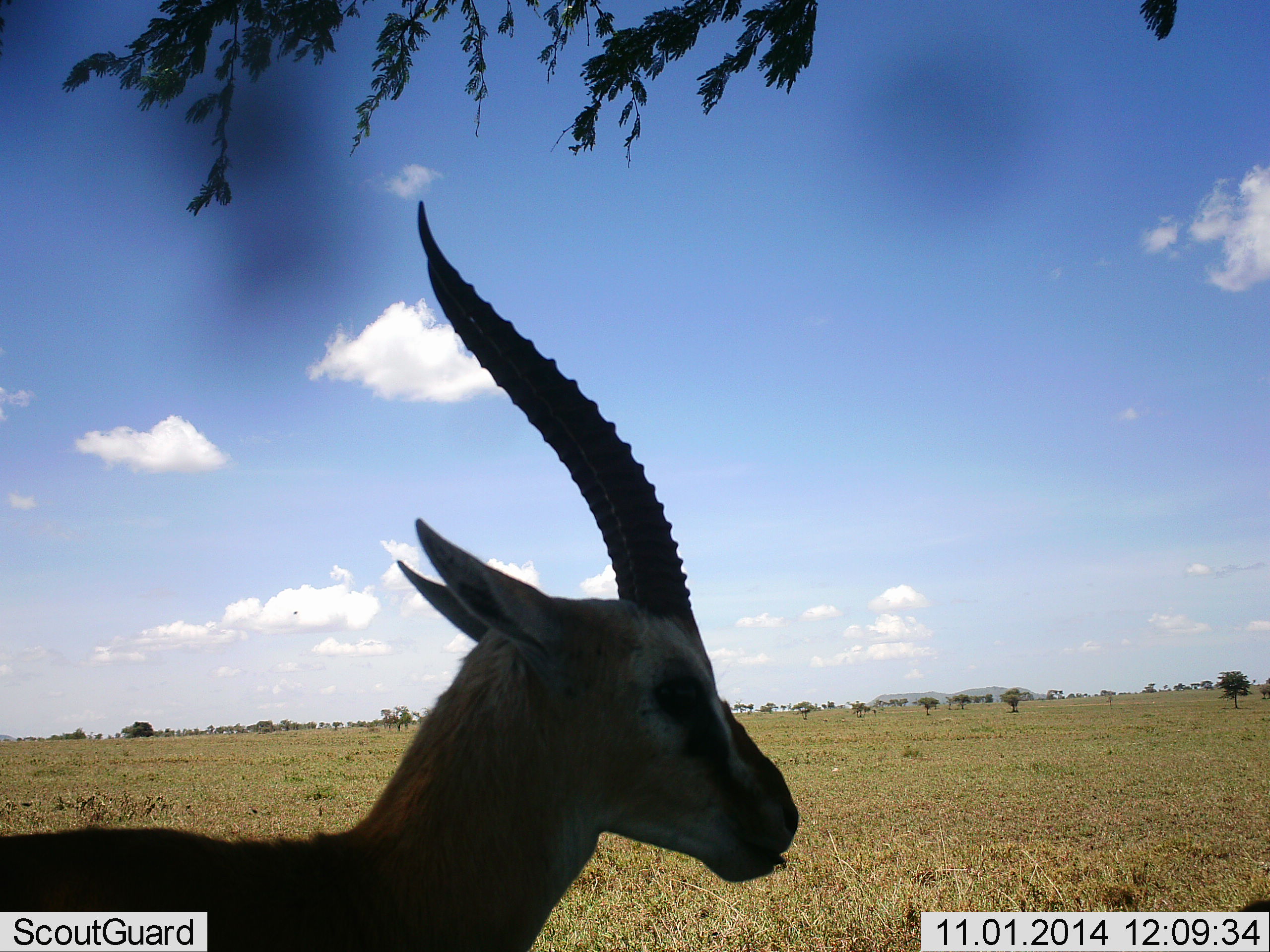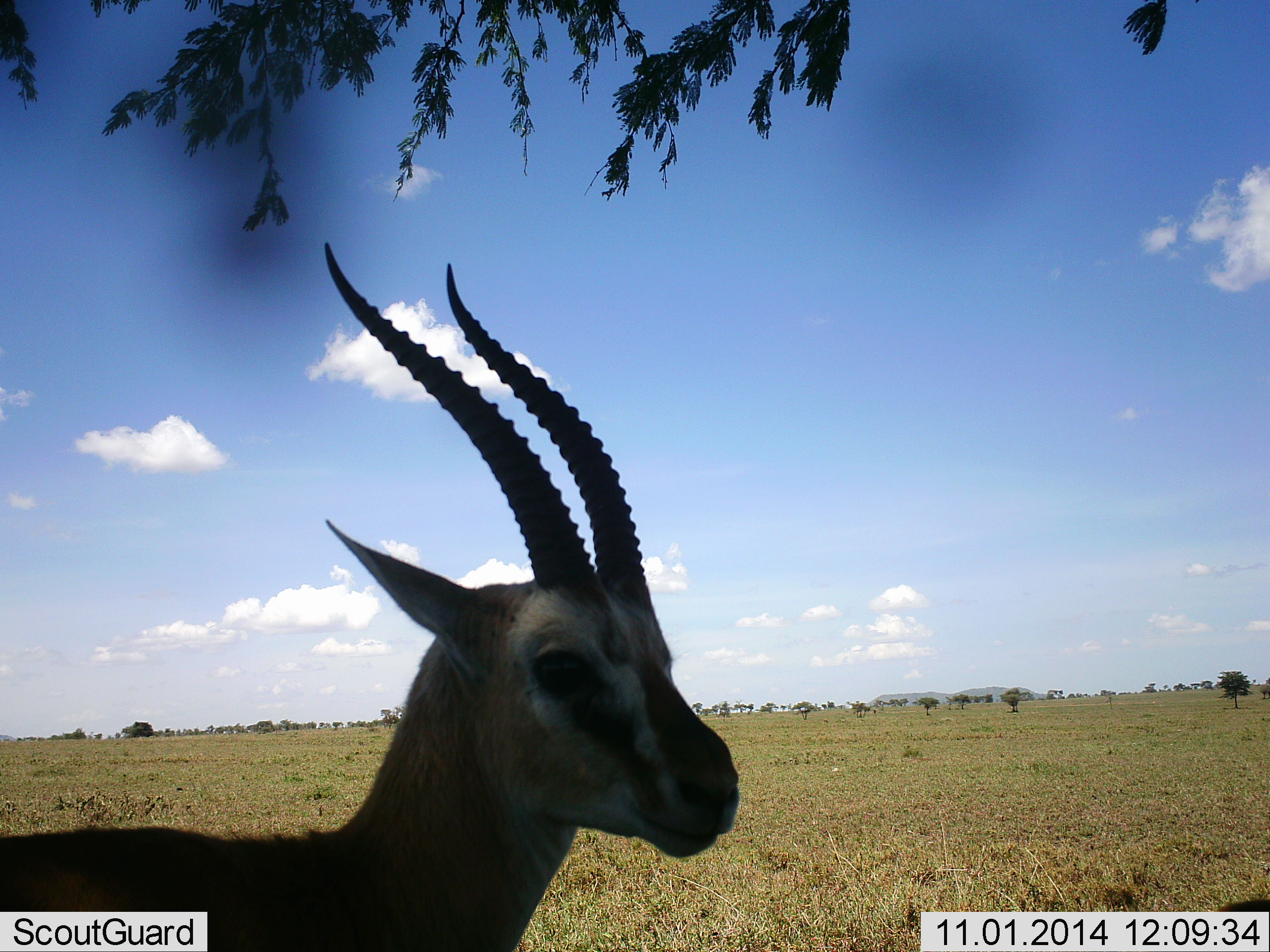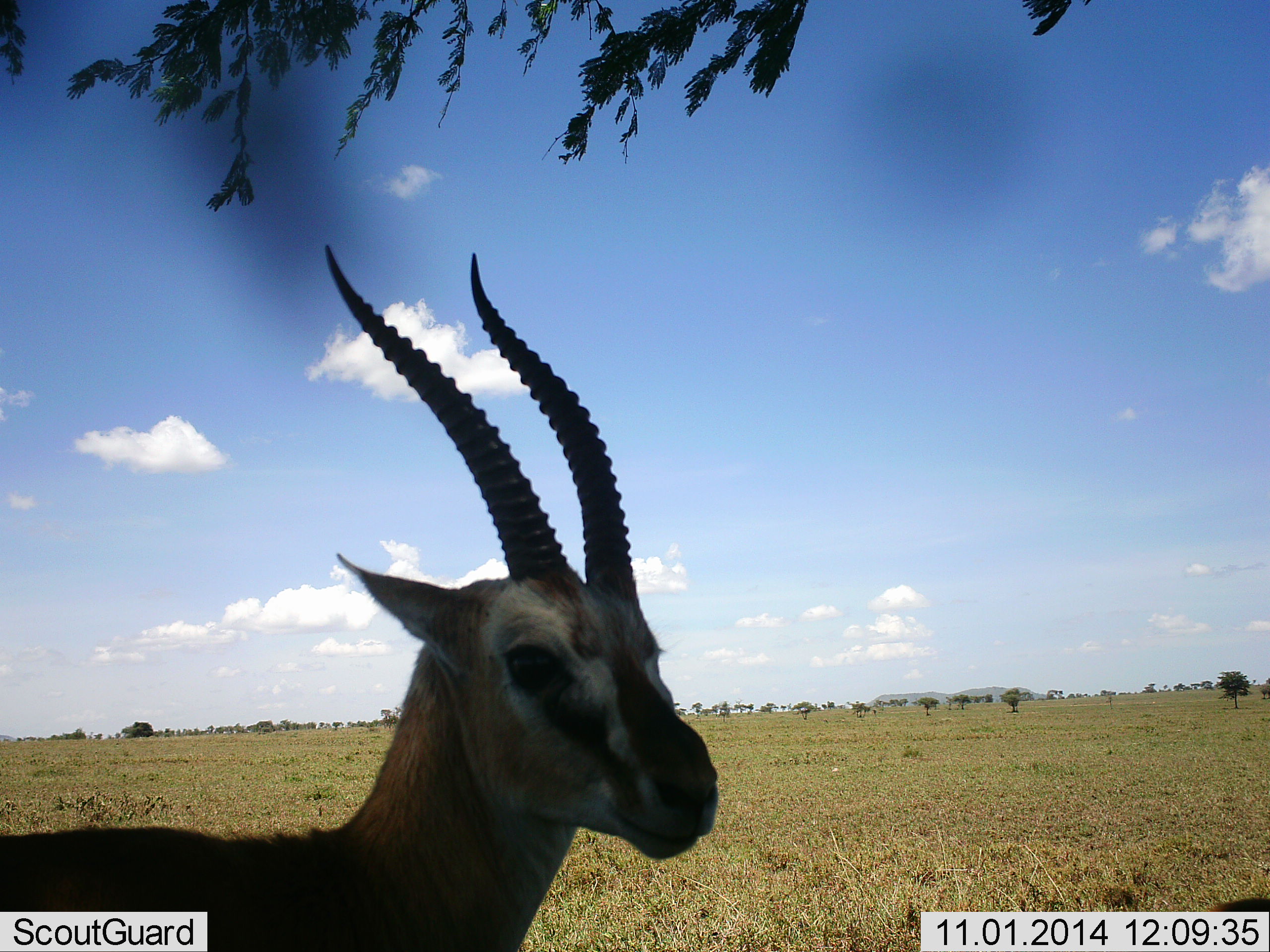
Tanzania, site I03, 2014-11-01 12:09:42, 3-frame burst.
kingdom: Animalia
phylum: Chordata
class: Mammalia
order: Artiodactyla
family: Bovidae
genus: Eudorcas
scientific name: Eudorcas thomsonii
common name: thomson's gazelle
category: gazellethomsons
Gazellethomsons (thomson's gazelle) (Eudorcas thomsonii), count 1. Behavior (volunteer vote fractions): standing 100%, resting 0%, moving 0%, interacting 0%. Young present (vote fraction): 0%. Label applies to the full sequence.